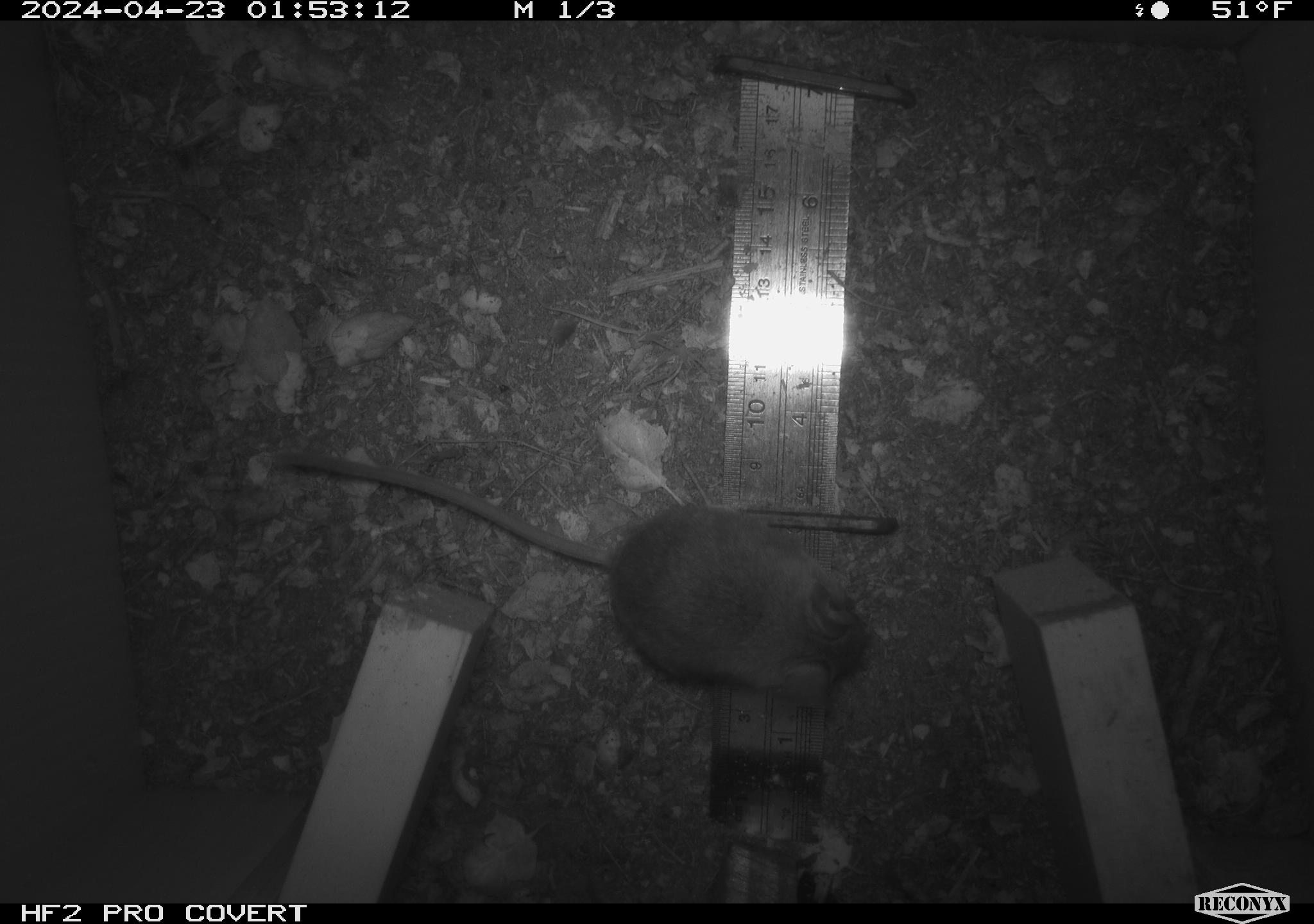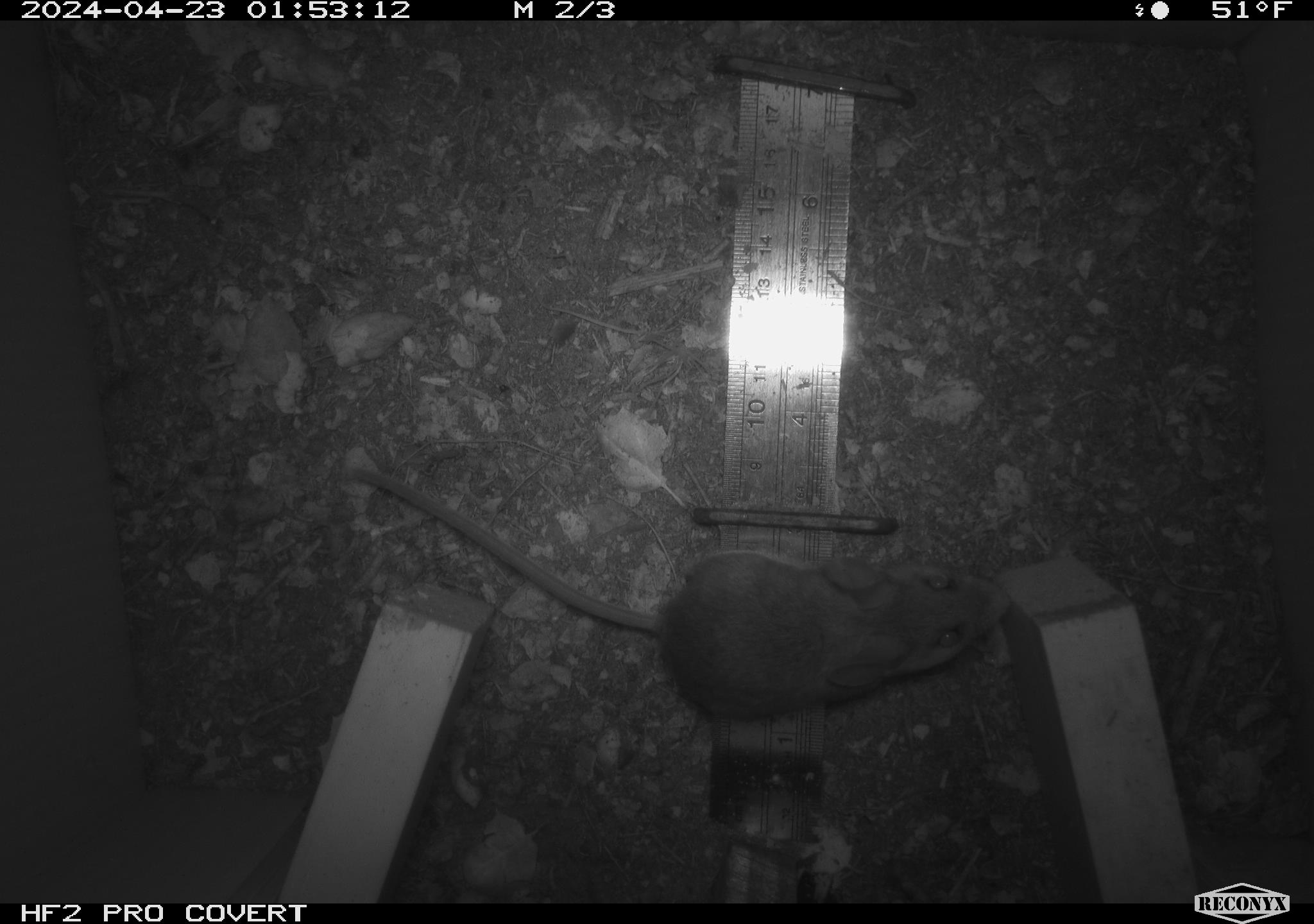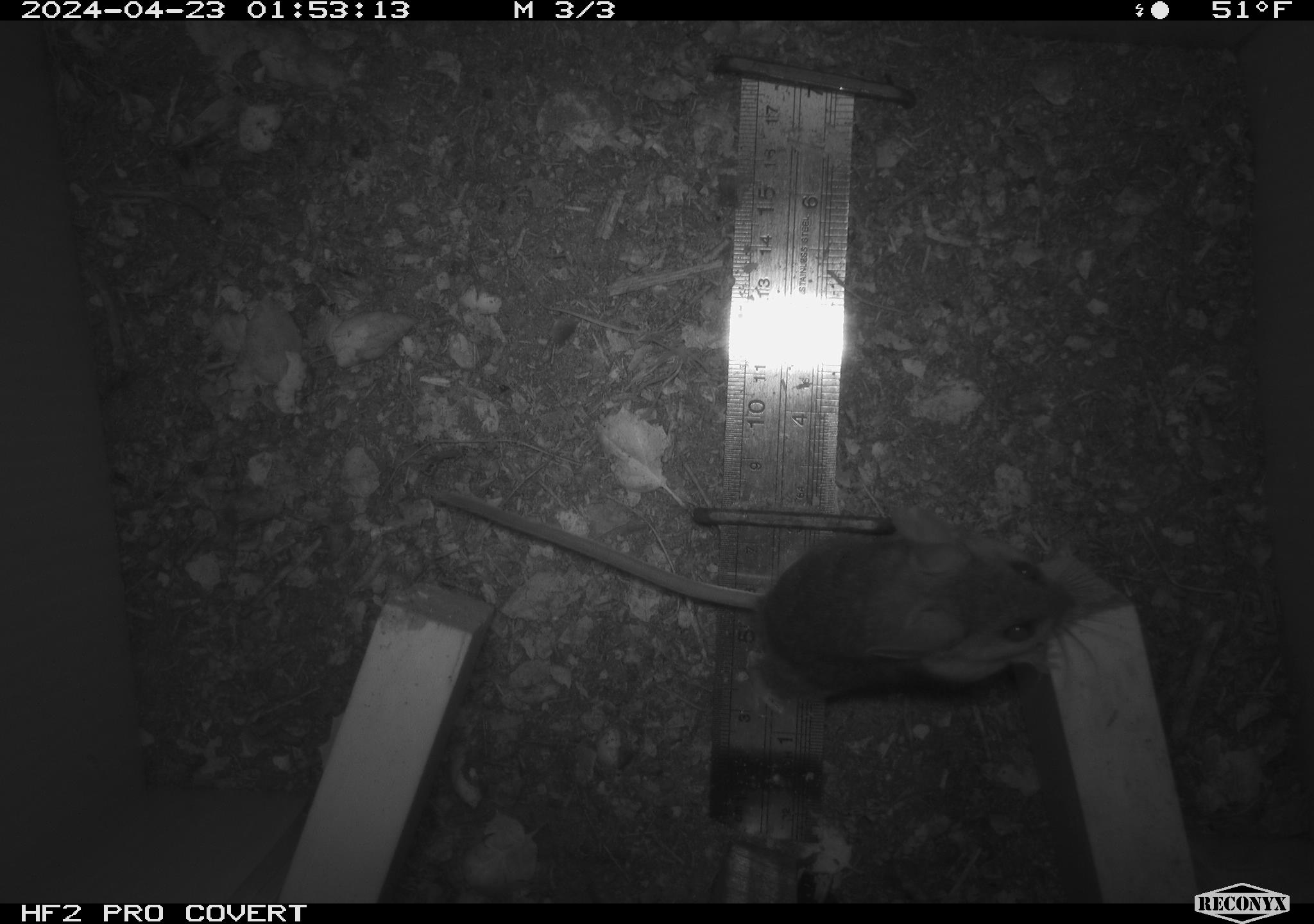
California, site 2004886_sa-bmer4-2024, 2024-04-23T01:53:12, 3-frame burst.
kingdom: Animalia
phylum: Chordata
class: Mammalia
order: Rodentia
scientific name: Rodentia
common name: mouse species